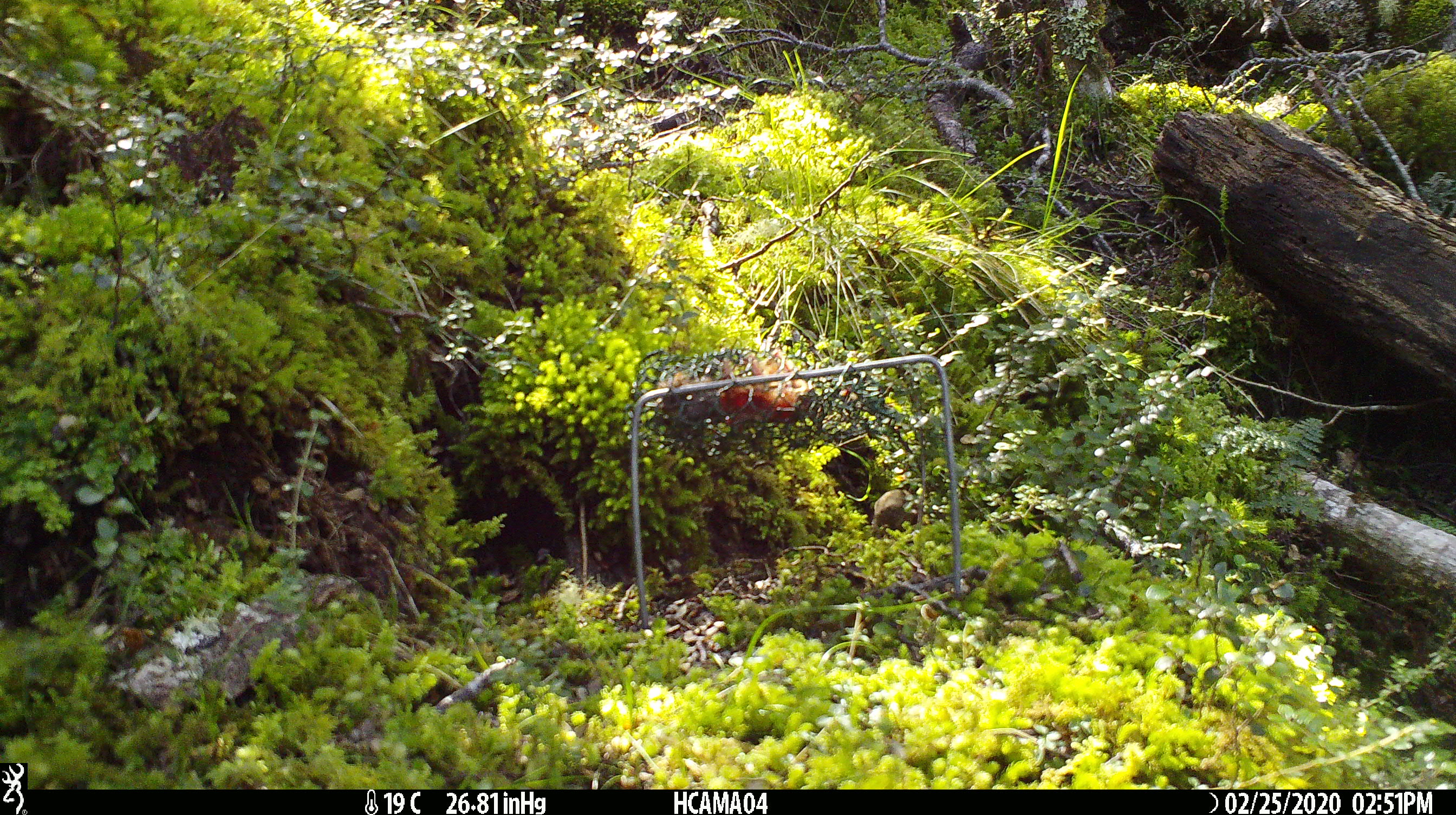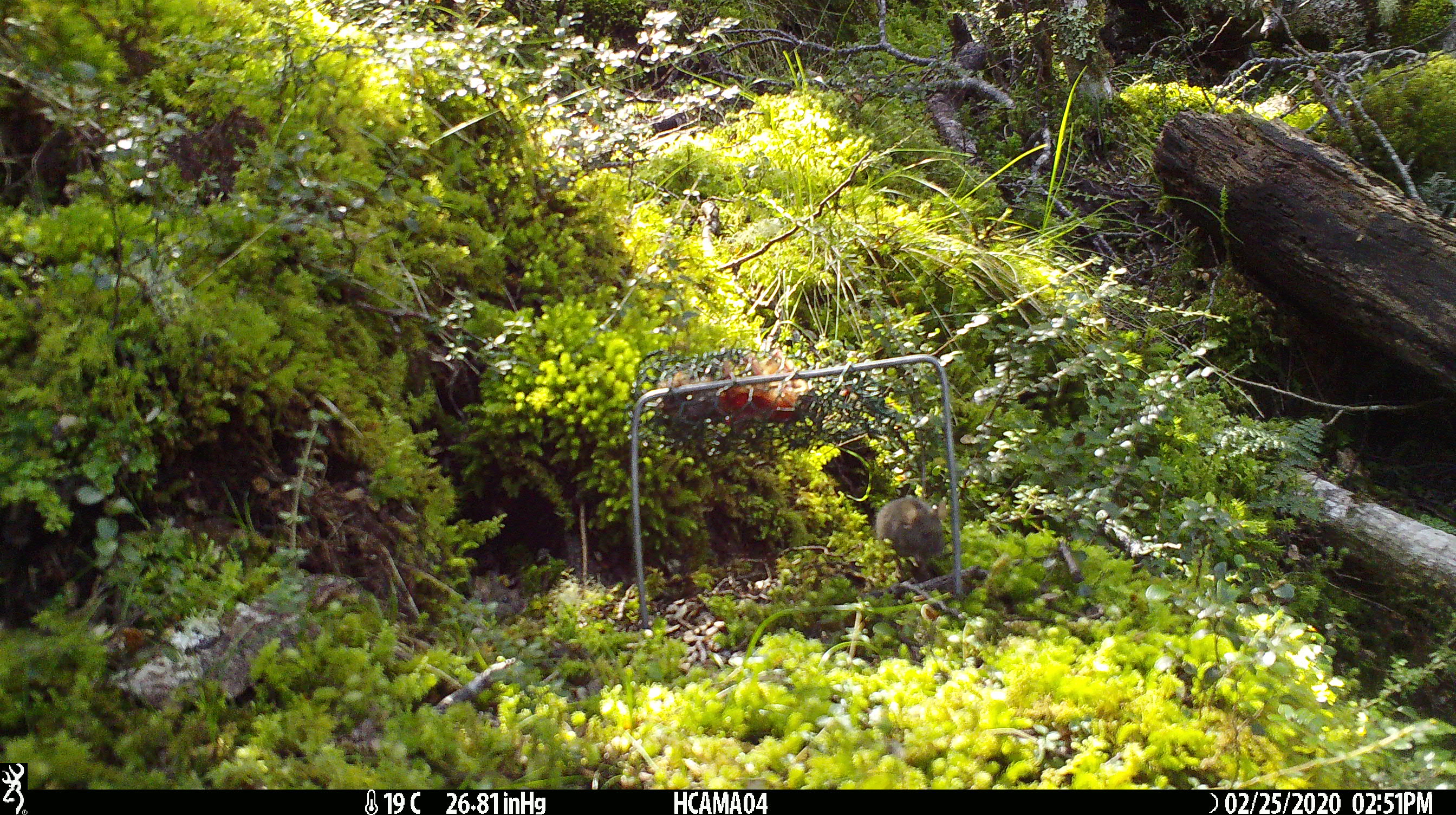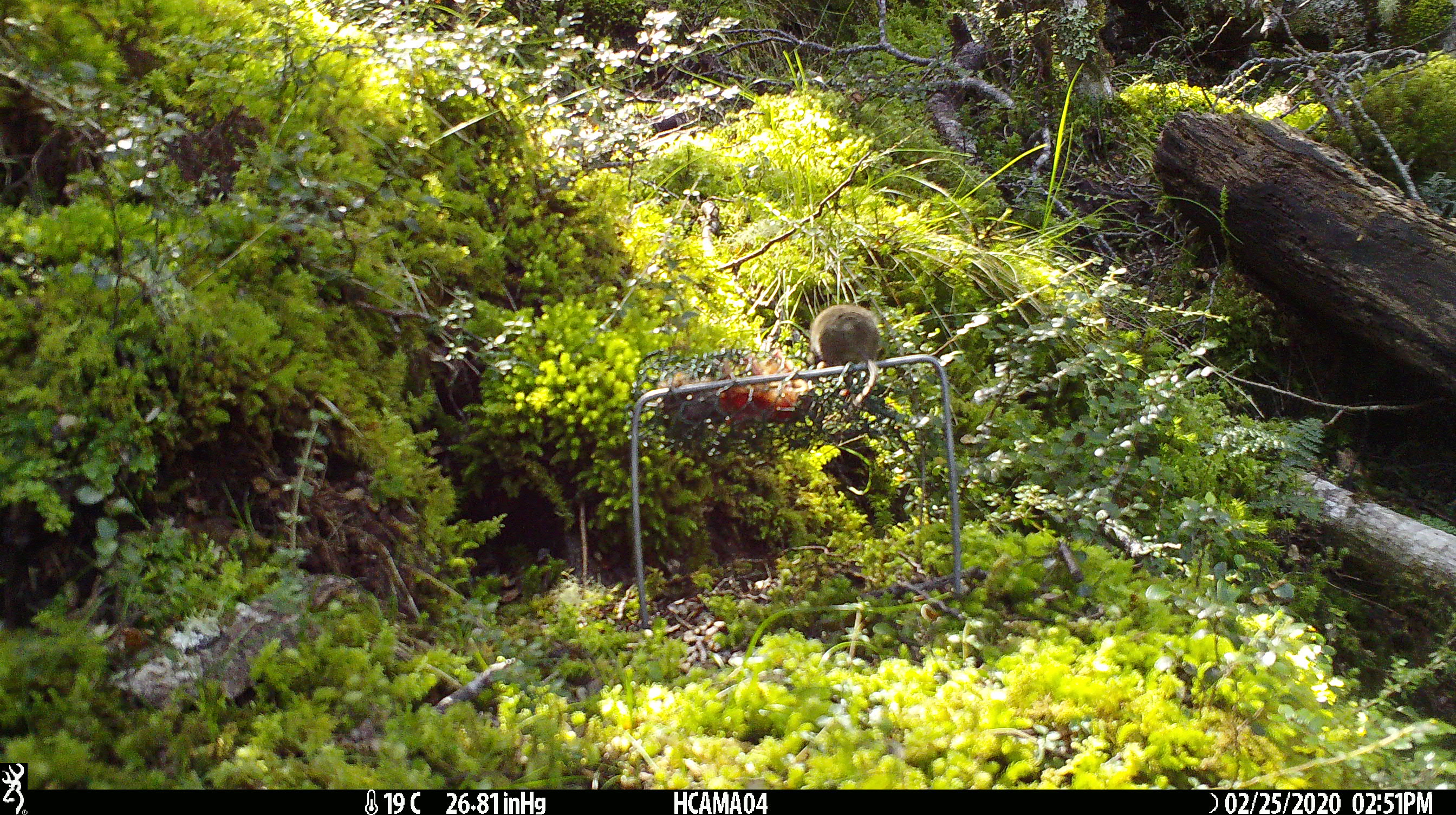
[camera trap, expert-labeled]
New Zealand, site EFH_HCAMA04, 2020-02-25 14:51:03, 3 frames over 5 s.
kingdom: Animalia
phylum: Chordata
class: Mammalia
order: Rodentia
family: Muridae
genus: Mus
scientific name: Mus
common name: mouse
Mouse (Mus).